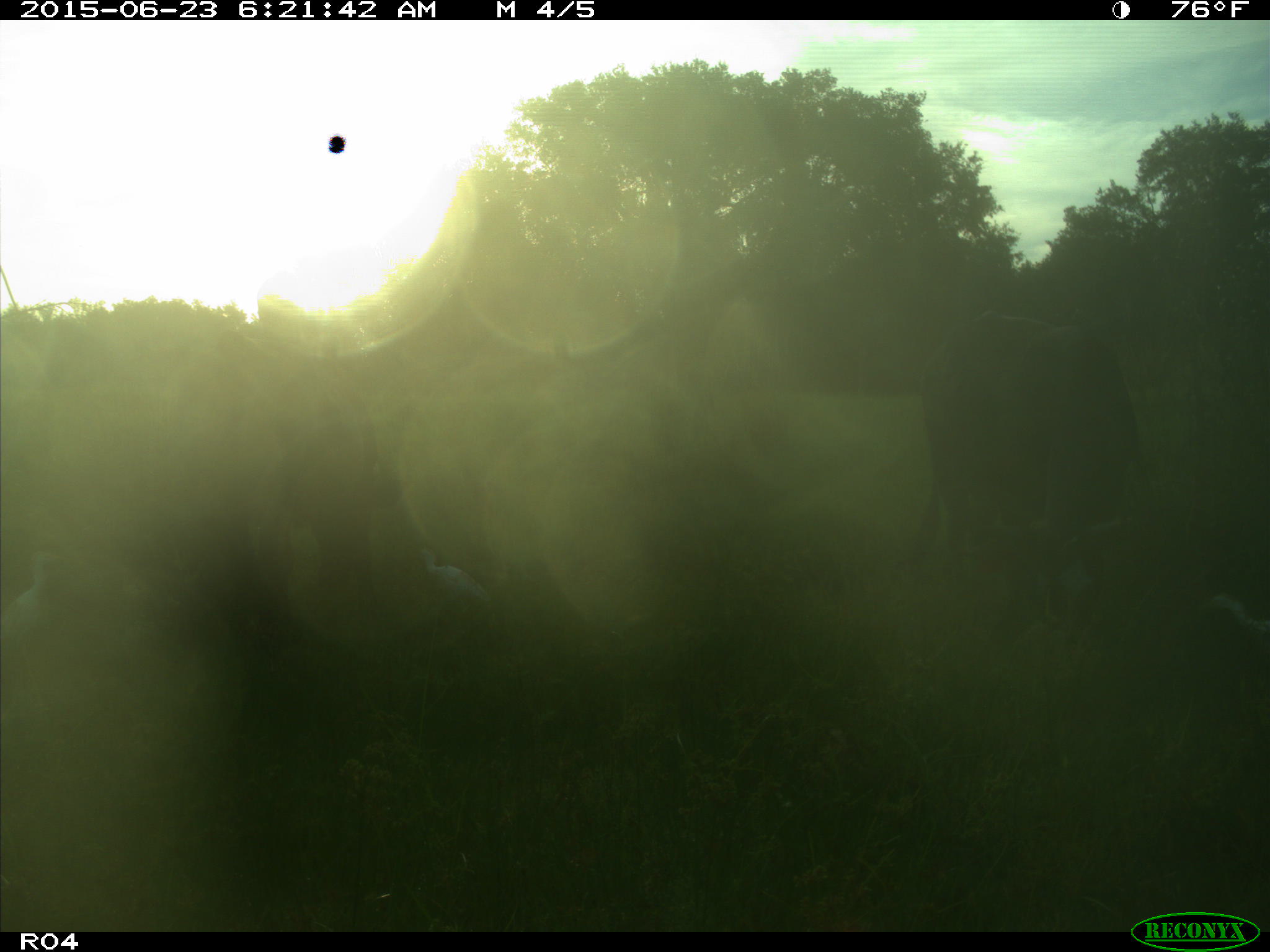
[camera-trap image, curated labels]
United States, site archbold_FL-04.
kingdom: Animalia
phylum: Chordata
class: Mammalia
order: Artiodactyla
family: Bovidae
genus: Bos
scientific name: Bos taurus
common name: domestic cow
Bos taurus (domestic cow).